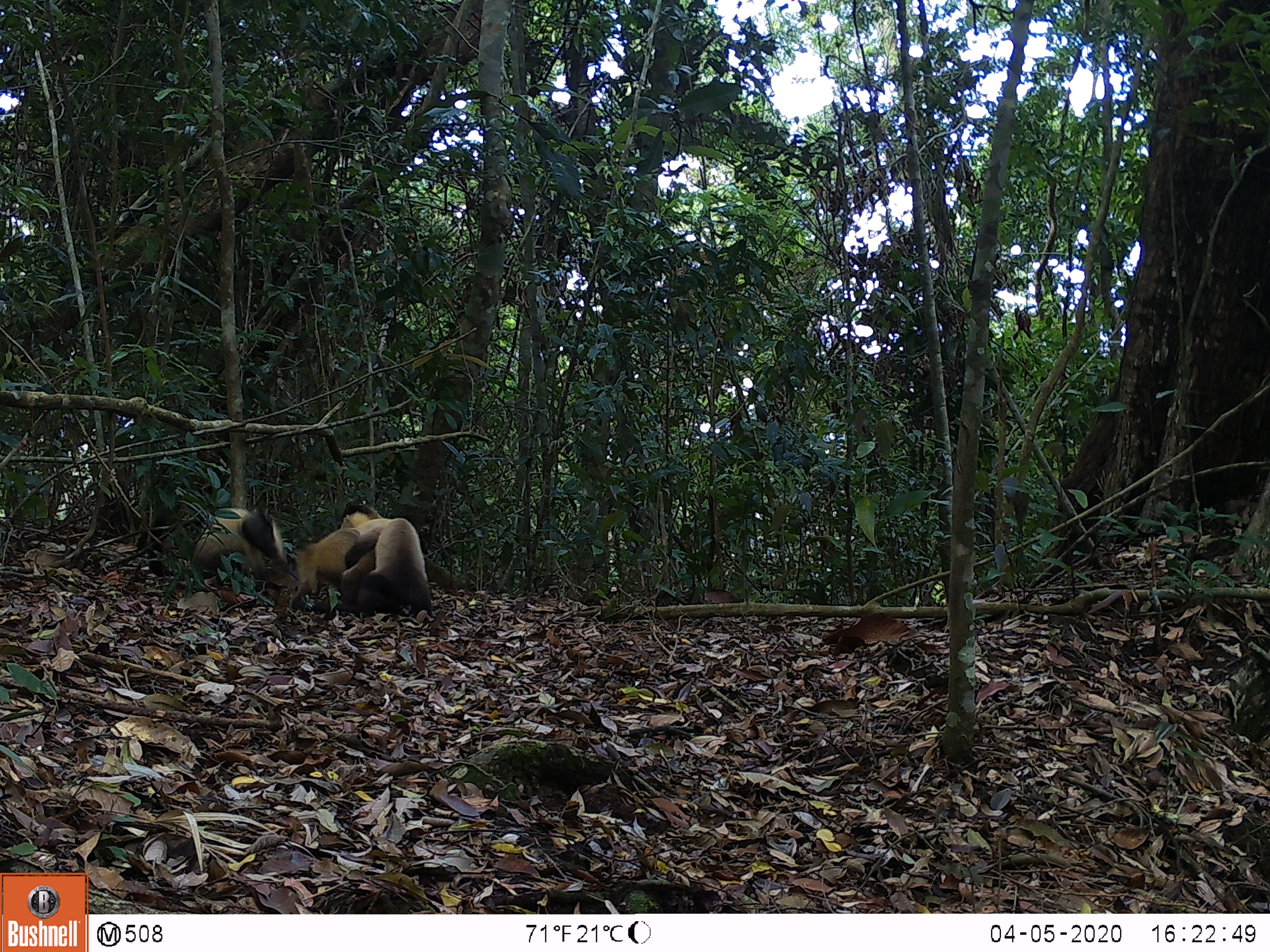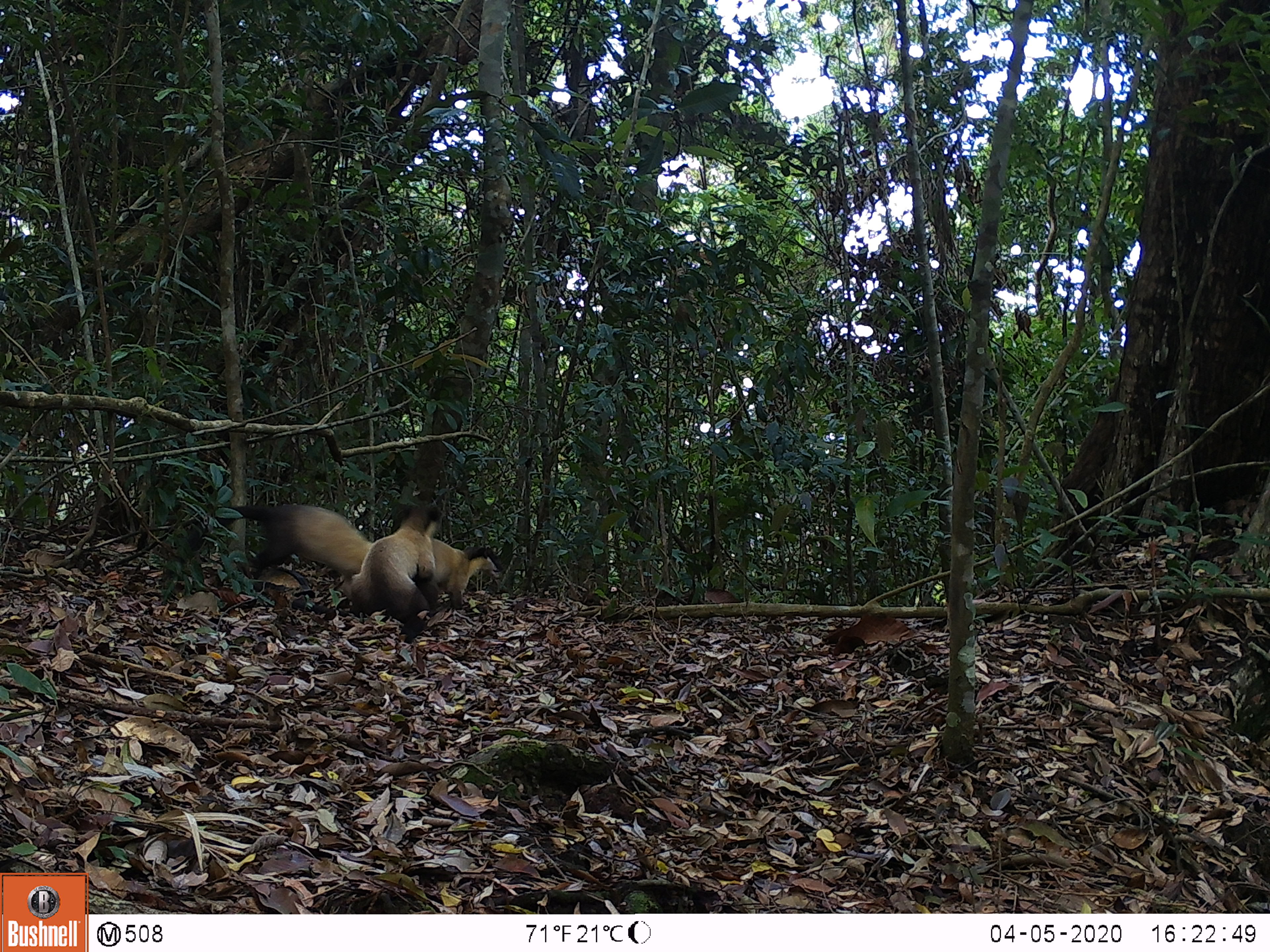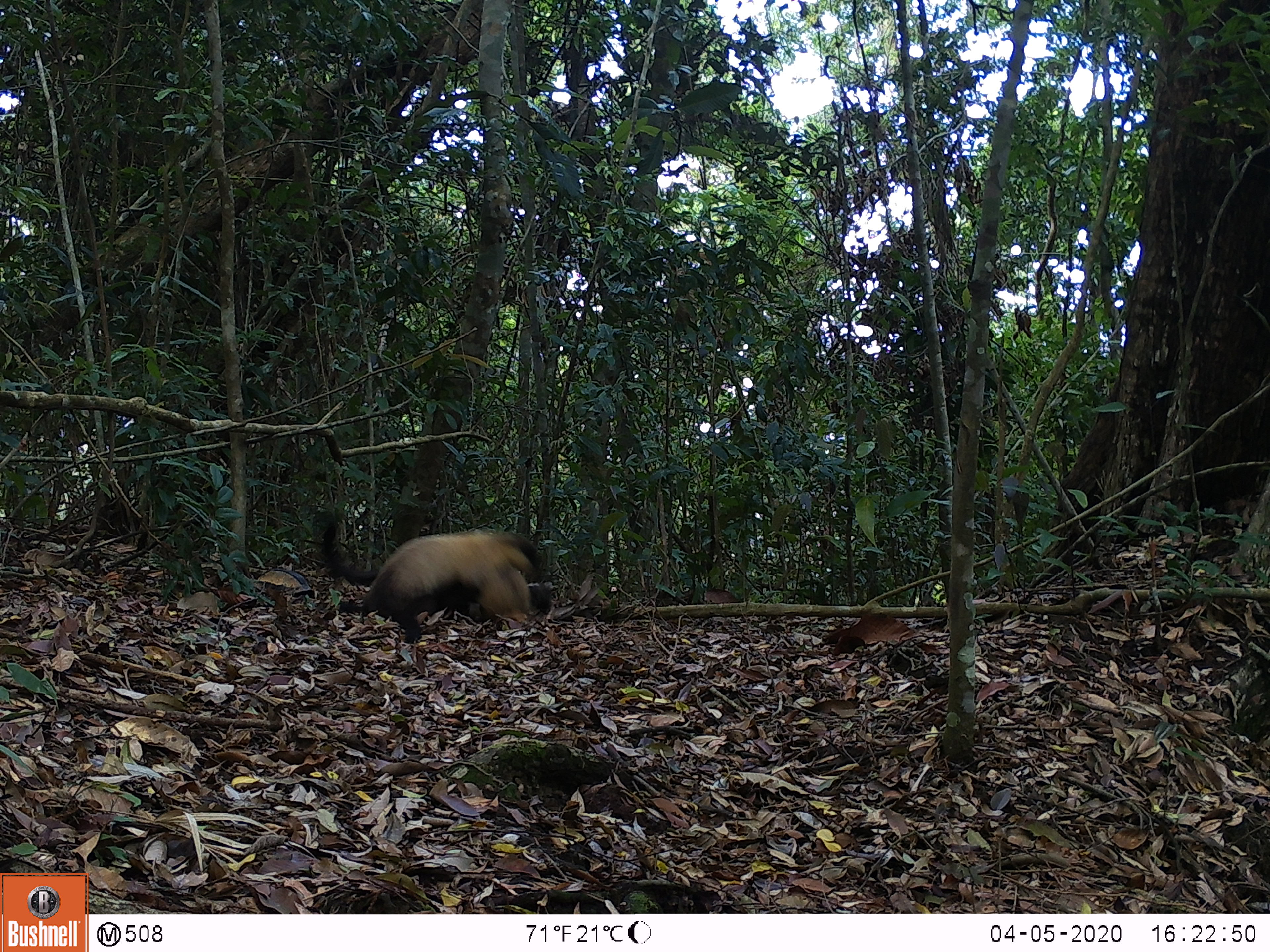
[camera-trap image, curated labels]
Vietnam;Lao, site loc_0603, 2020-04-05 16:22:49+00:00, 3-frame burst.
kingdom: Animalia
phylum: Chordata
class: Mammalia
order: Carnivora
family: Mustelidae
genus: Martes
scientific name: Martes flavigula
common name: yellow-throated marten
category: yellow throated marten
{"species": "yellow throated marten (yellow-throated marten) (Martes flavigula)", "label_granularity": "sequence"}